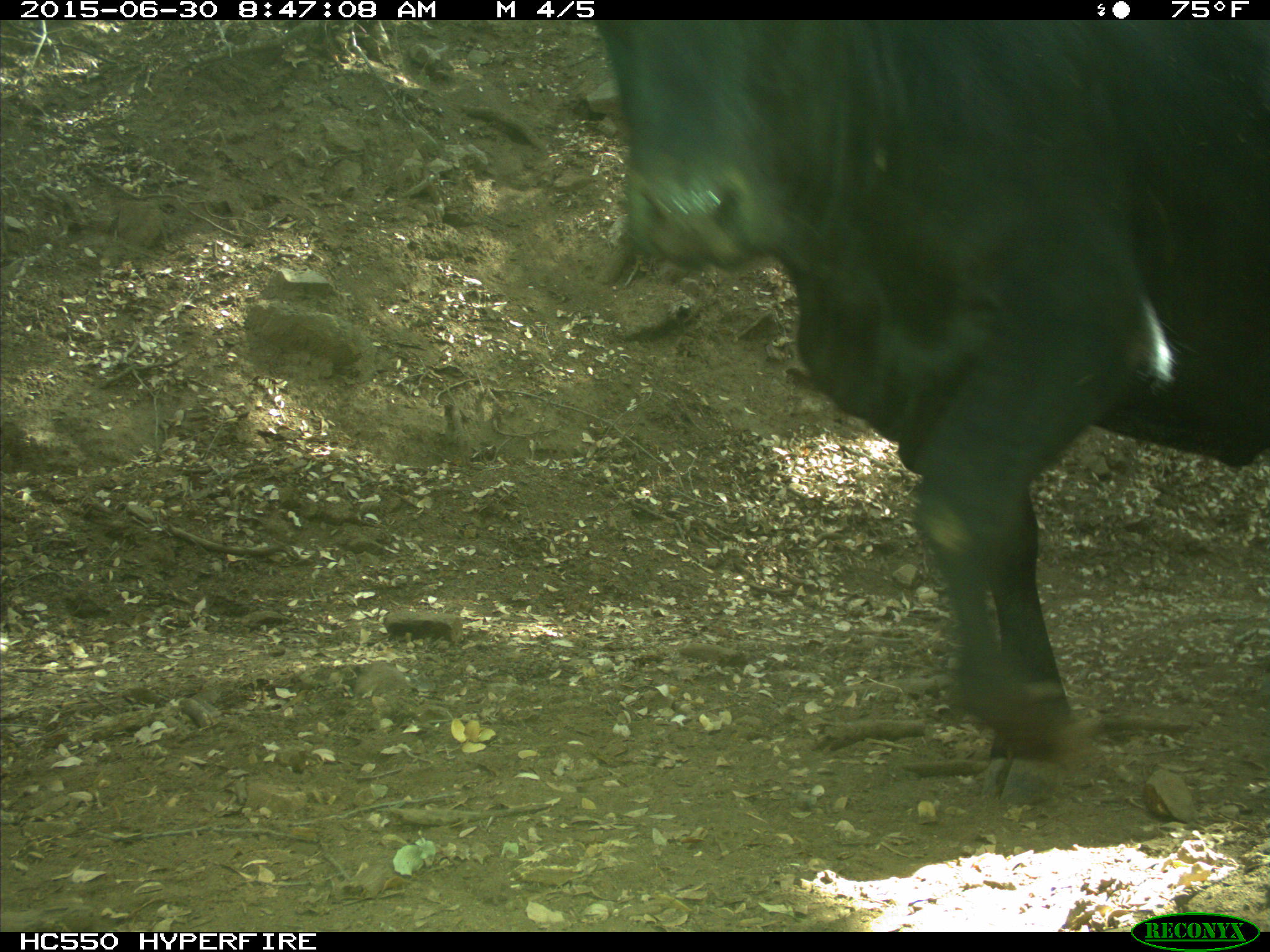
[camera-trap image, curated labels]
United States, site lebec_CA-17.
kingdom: Animalia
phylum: Chordata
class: Mammalia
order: Artiodactyla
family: Bovidae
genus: Bos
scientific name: Bos taurus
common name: domestic cow